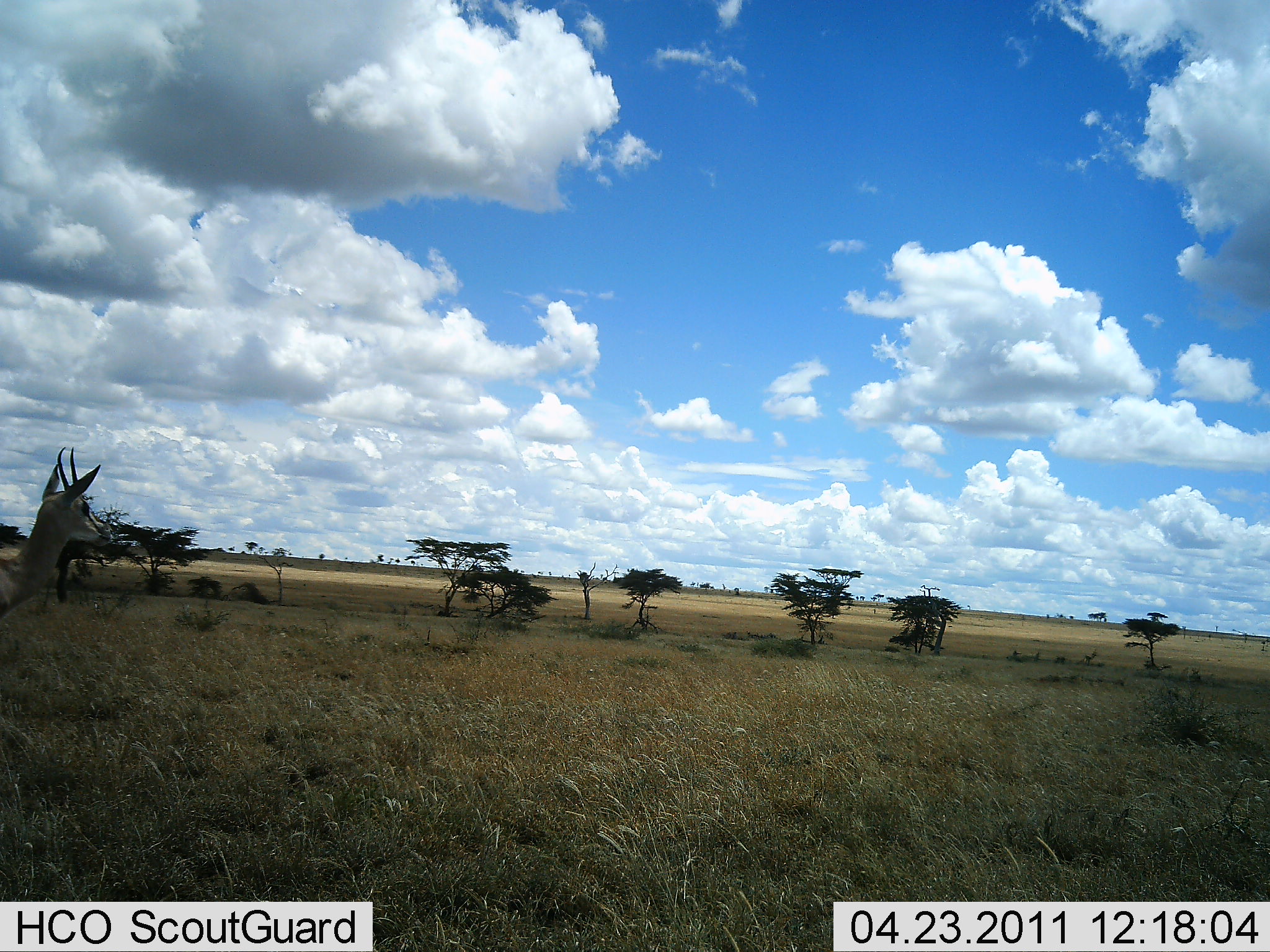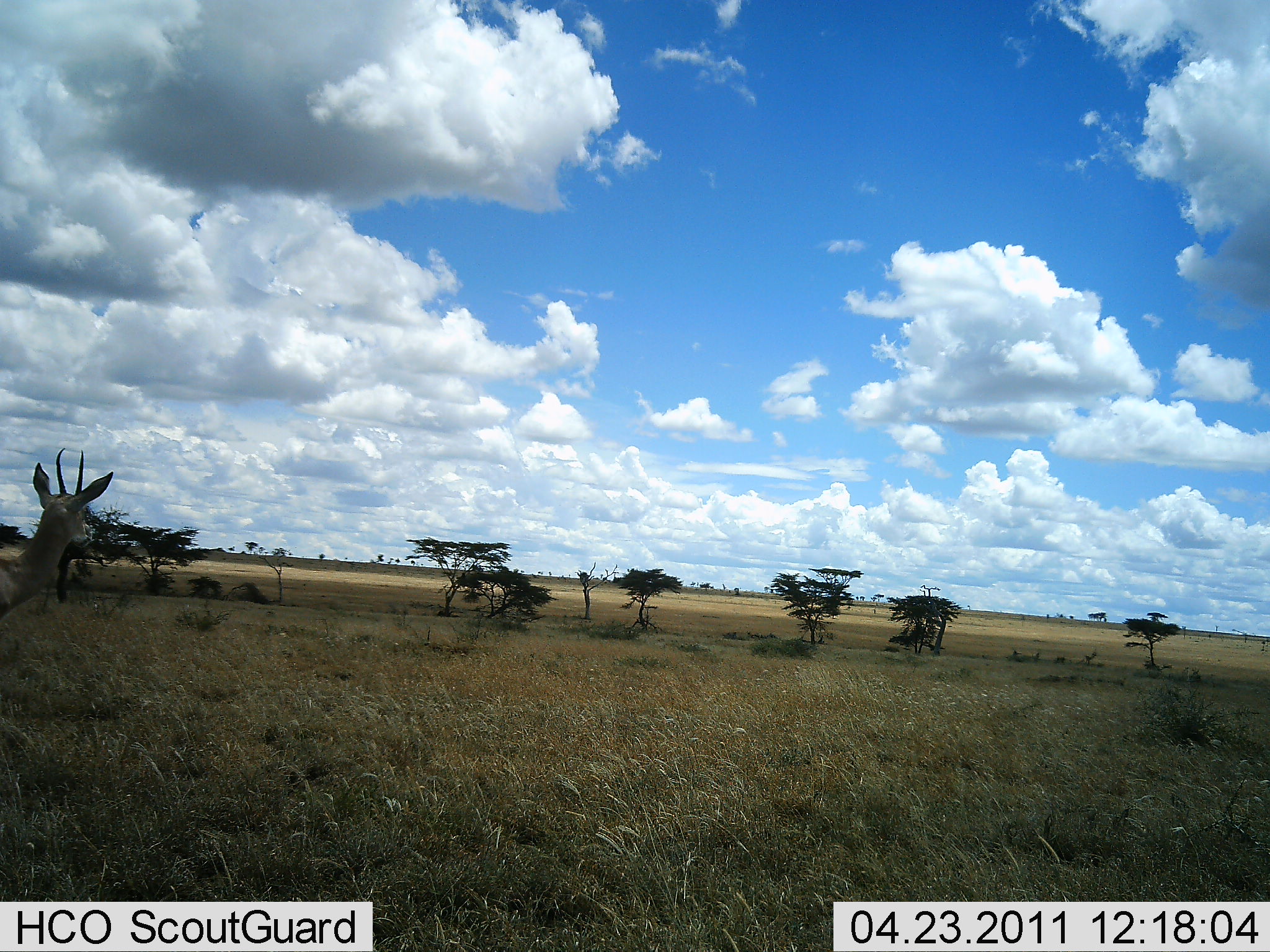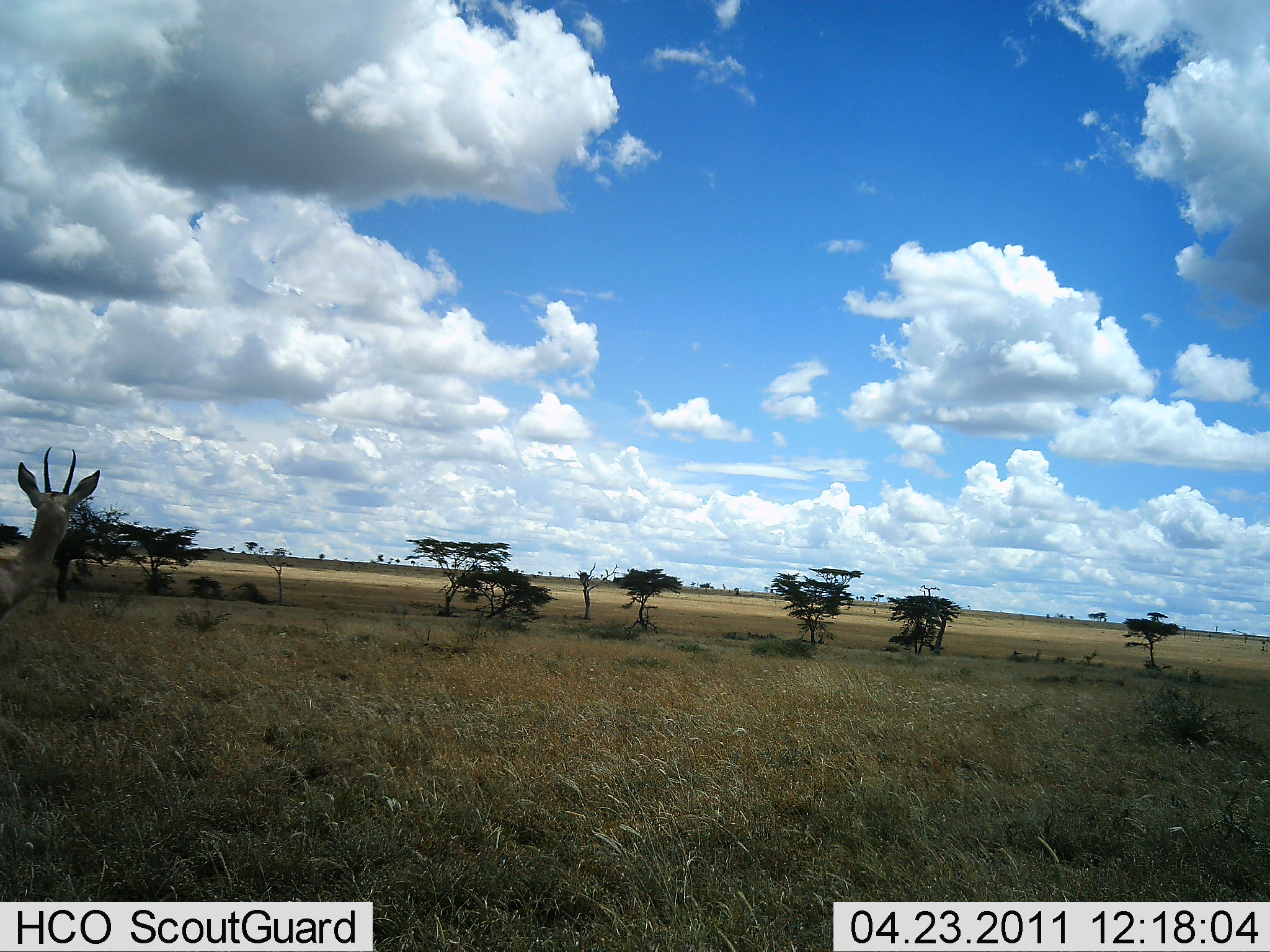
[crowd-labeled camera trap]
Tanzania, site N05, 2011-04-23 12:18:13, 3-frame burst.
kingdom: Animalia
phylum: Chordata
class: Mammalia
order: Artiodactyla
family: Bovidae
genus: Eudorcas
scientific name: Eudorcas thomsonii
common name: thomson's gazelle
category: gazellethomsons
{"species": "gazellethomsons (thomson's gazelle) (Eudorcas thomsonii)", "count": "1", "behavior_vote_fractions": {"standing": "100%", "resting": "0%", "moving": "0%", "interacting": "0%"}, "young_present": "0%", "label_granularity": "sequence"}